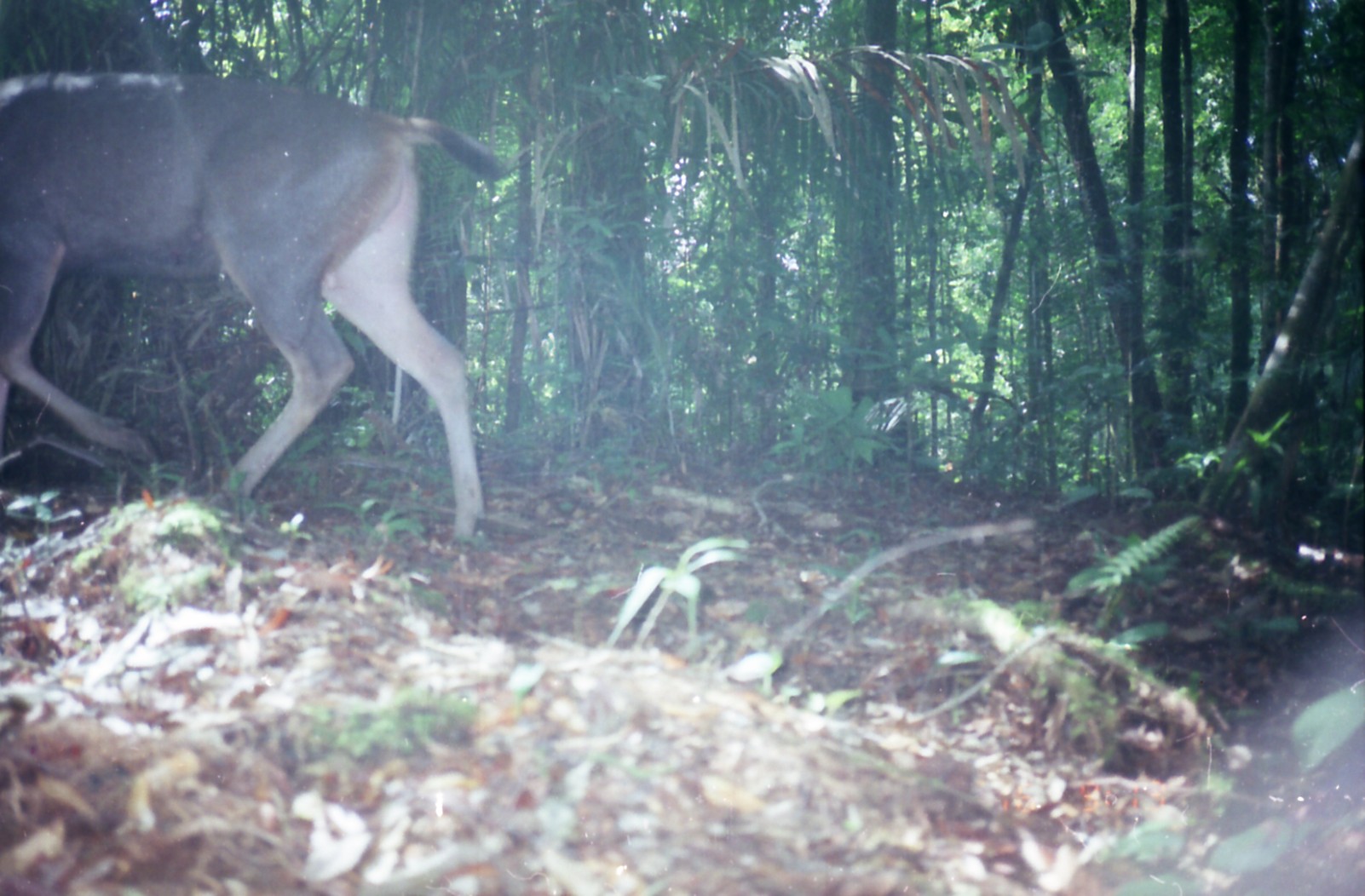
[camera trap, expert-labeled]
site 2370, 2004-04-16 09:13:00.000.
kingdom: Animalia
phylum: Chordata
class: Mammalia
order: Artiodactyla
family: Cervidae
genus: Rusa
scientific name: Rusa unicolor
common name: sambar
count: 1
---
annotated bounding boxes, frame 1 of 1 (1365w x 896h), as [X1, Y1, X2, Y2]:
rusa unicolor: [0, 73, 508, 534]